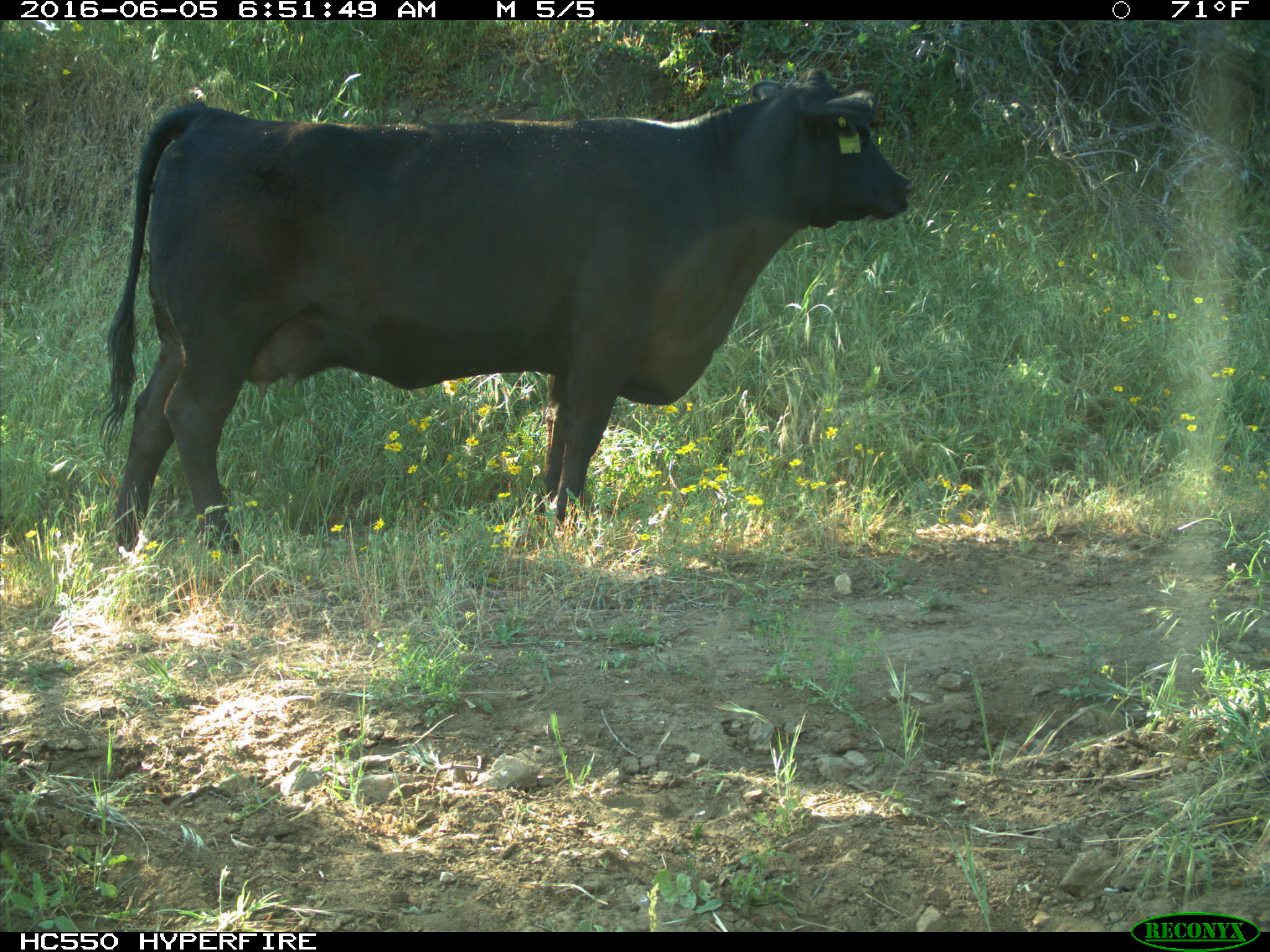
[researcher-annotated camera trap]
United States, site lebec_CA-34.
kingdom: Animalia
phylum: Chordata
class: Mammalia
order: Artiodactyla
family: Bovidae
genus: Bos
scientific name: Bos taurus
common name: domestic cow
Bos taurus (domestic cow).